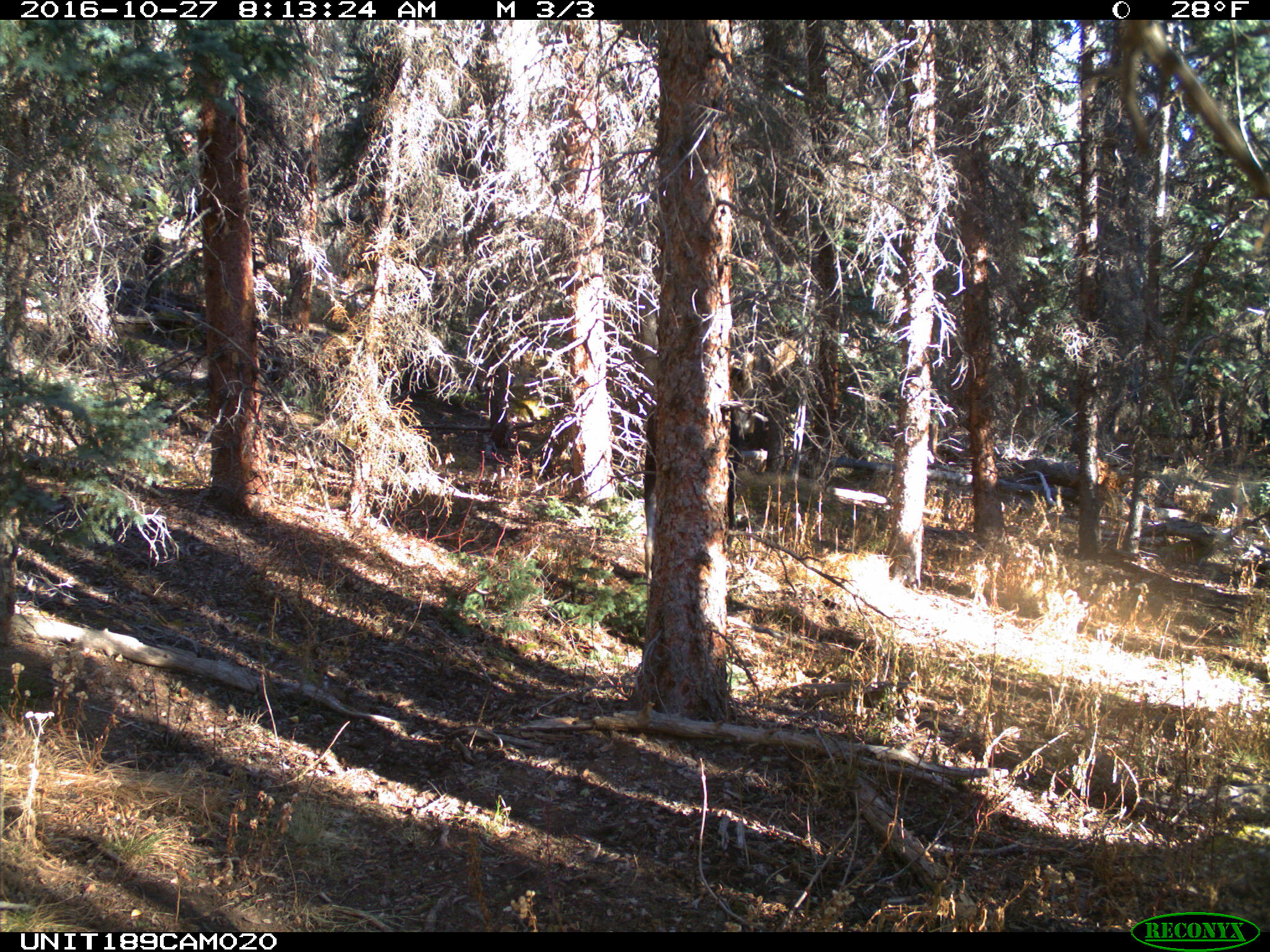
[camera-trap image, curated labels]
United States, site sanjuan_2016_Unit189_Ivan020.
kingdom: Animalia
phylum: Chordata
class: Mammalia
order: Artiodactyla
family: Cervidae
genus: Alces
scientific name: Alces alces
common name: moose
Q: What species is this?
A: Alces alces (moose).